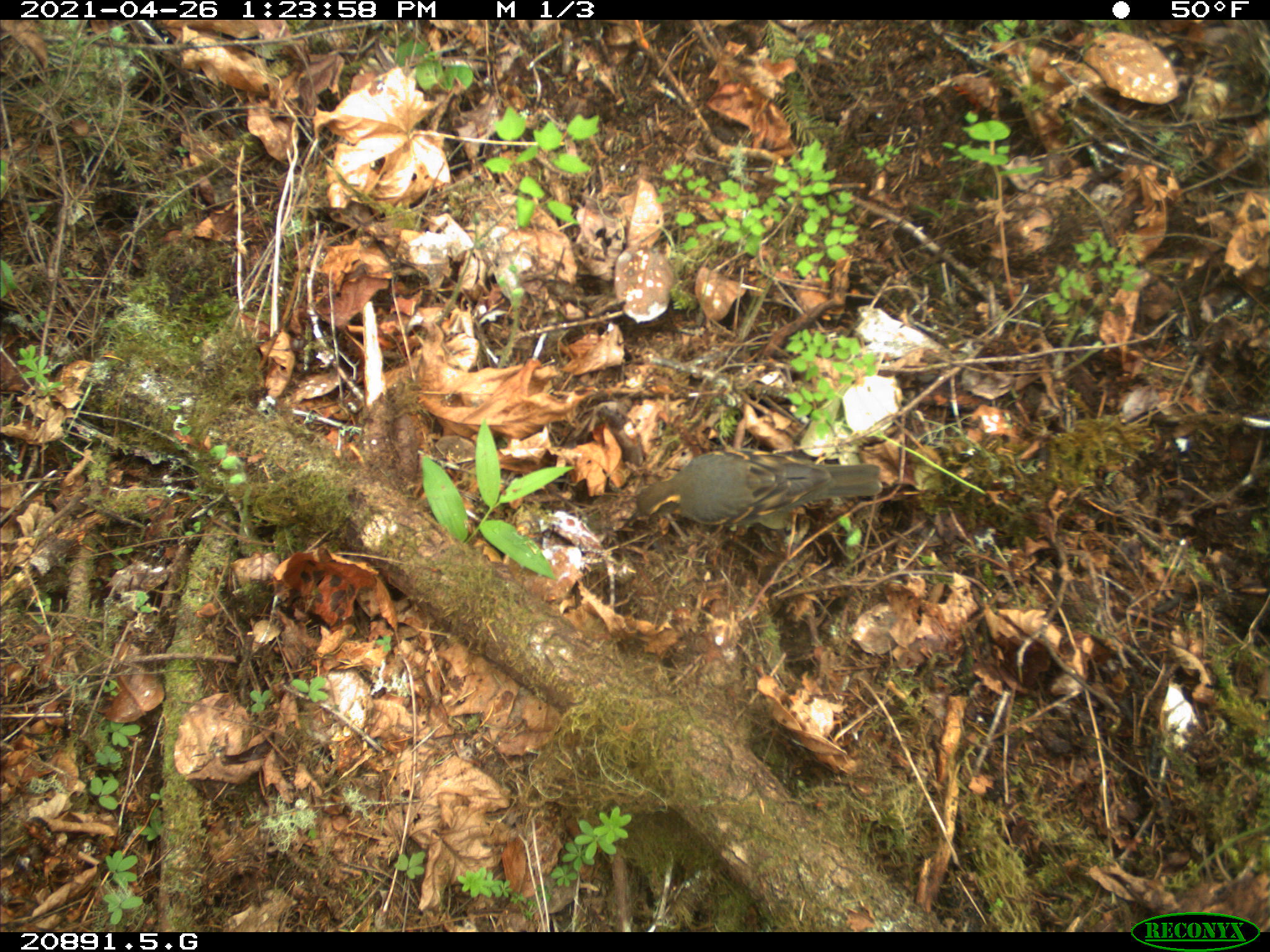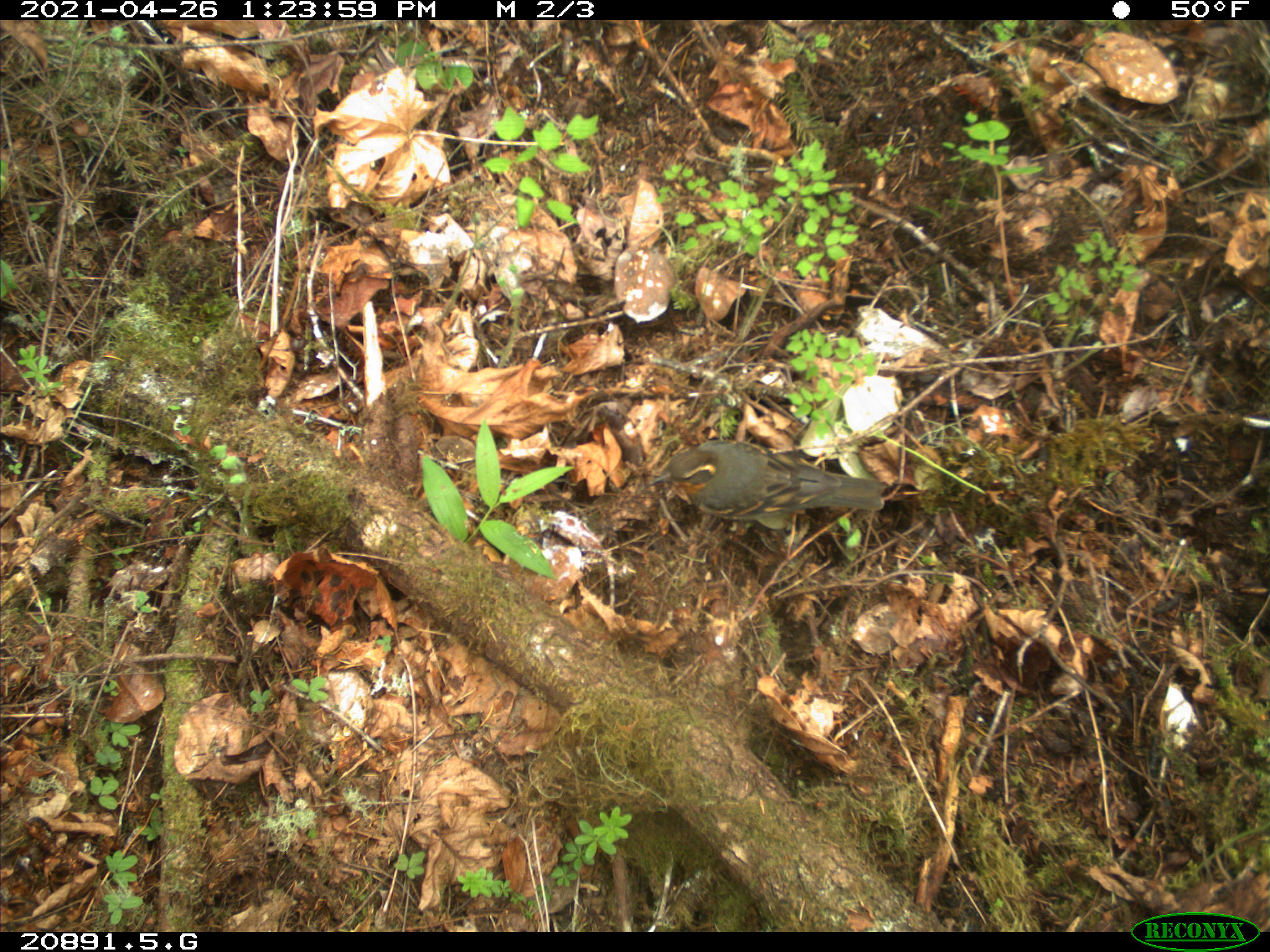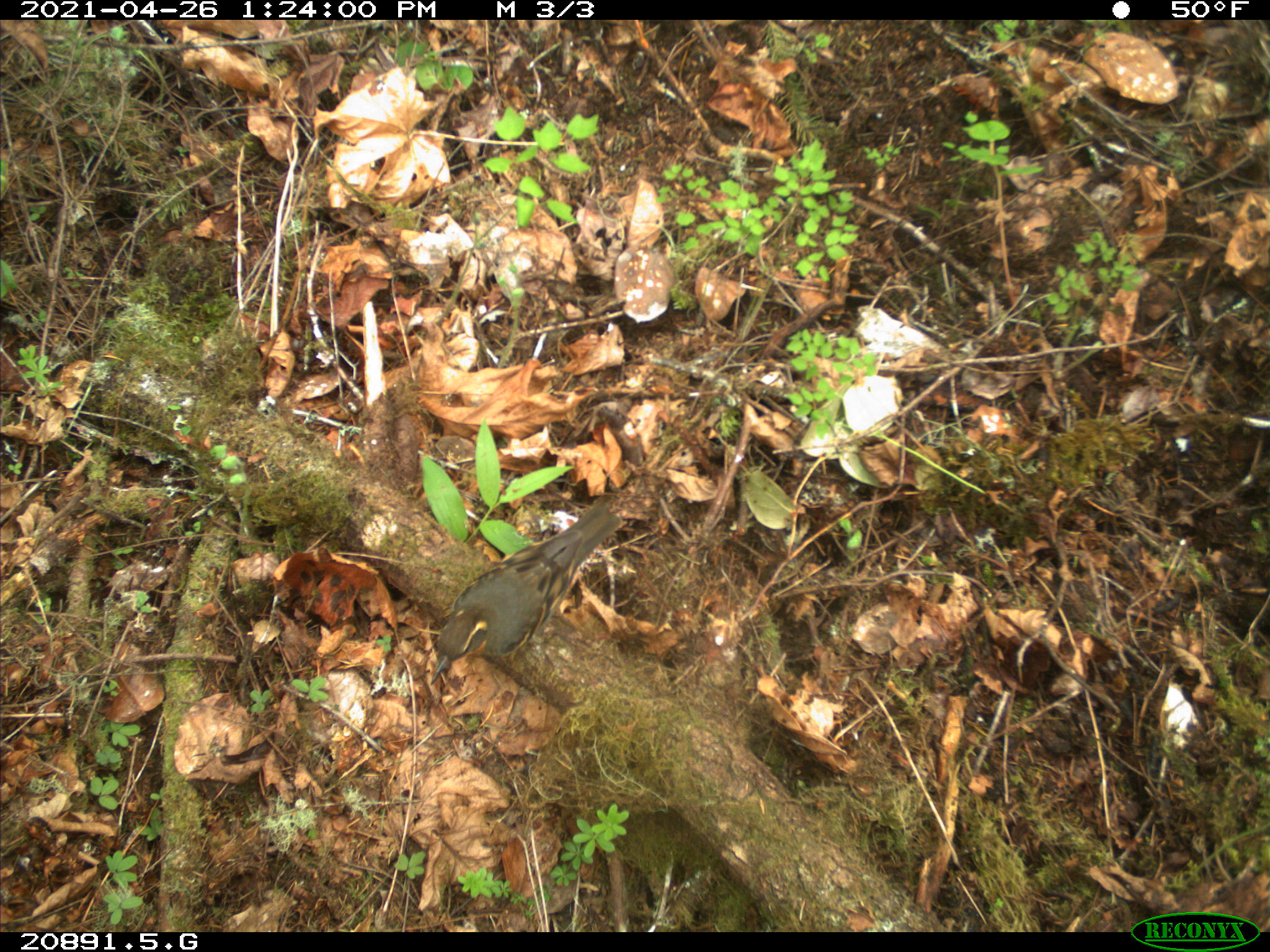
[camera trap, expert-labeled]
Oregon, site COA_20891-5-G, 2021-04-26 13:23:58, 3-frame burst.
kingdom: Animalia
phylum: Chordata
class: Aves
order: Passeriformes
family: Turdidae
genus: Ixoreus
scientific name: Ixoreus naevius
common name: varied thrush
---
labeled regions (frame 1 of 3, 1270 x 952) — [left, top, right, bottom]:
varied thrush: [626, 440, 886, 542]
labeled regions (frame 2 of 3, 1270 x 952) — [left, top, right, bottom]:
varied thrush: [646, 431, 894, 528]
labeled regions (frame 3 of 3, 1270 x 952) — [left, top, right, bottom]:
varied thrush: [428, 494, 629, 683]